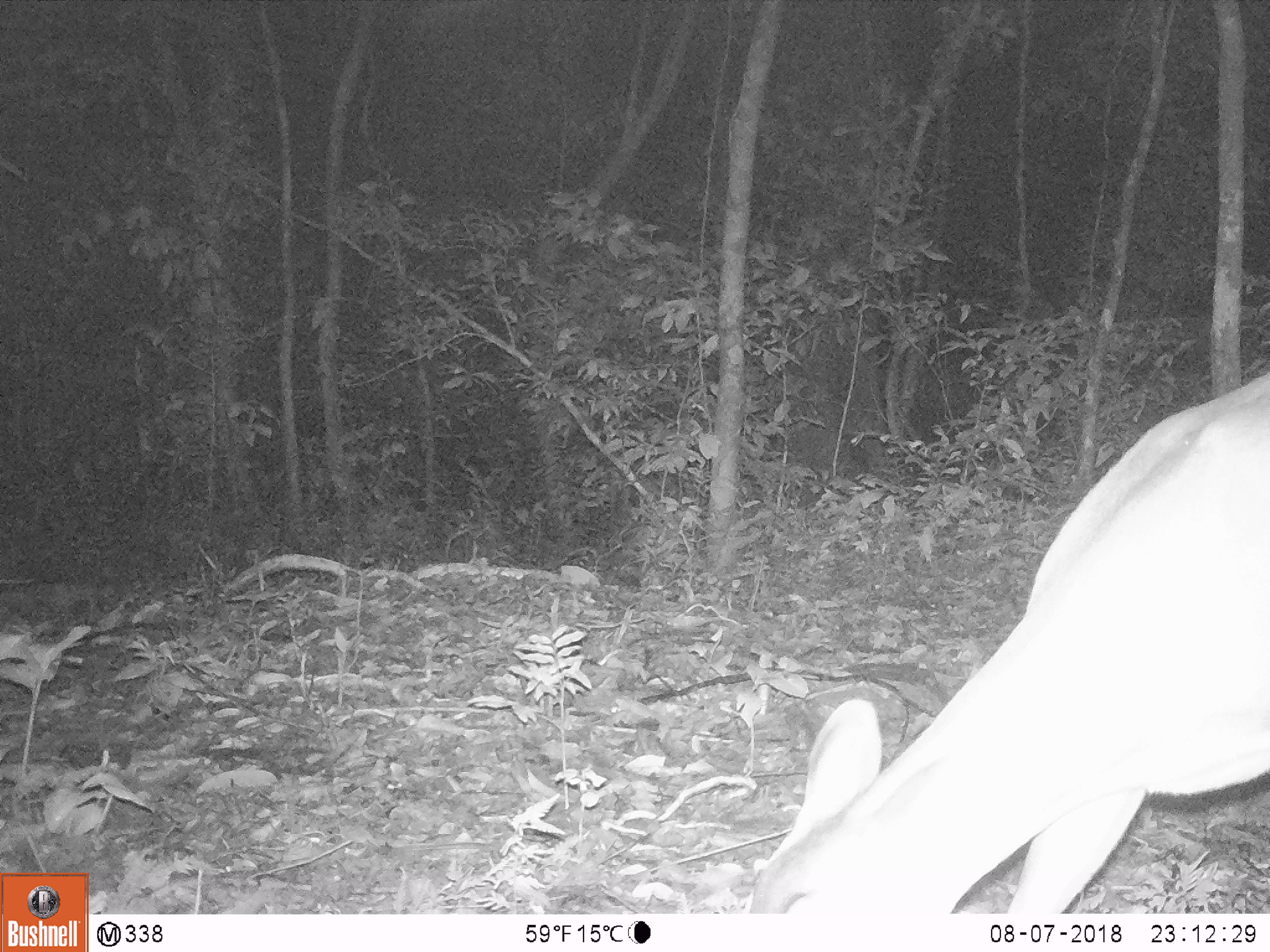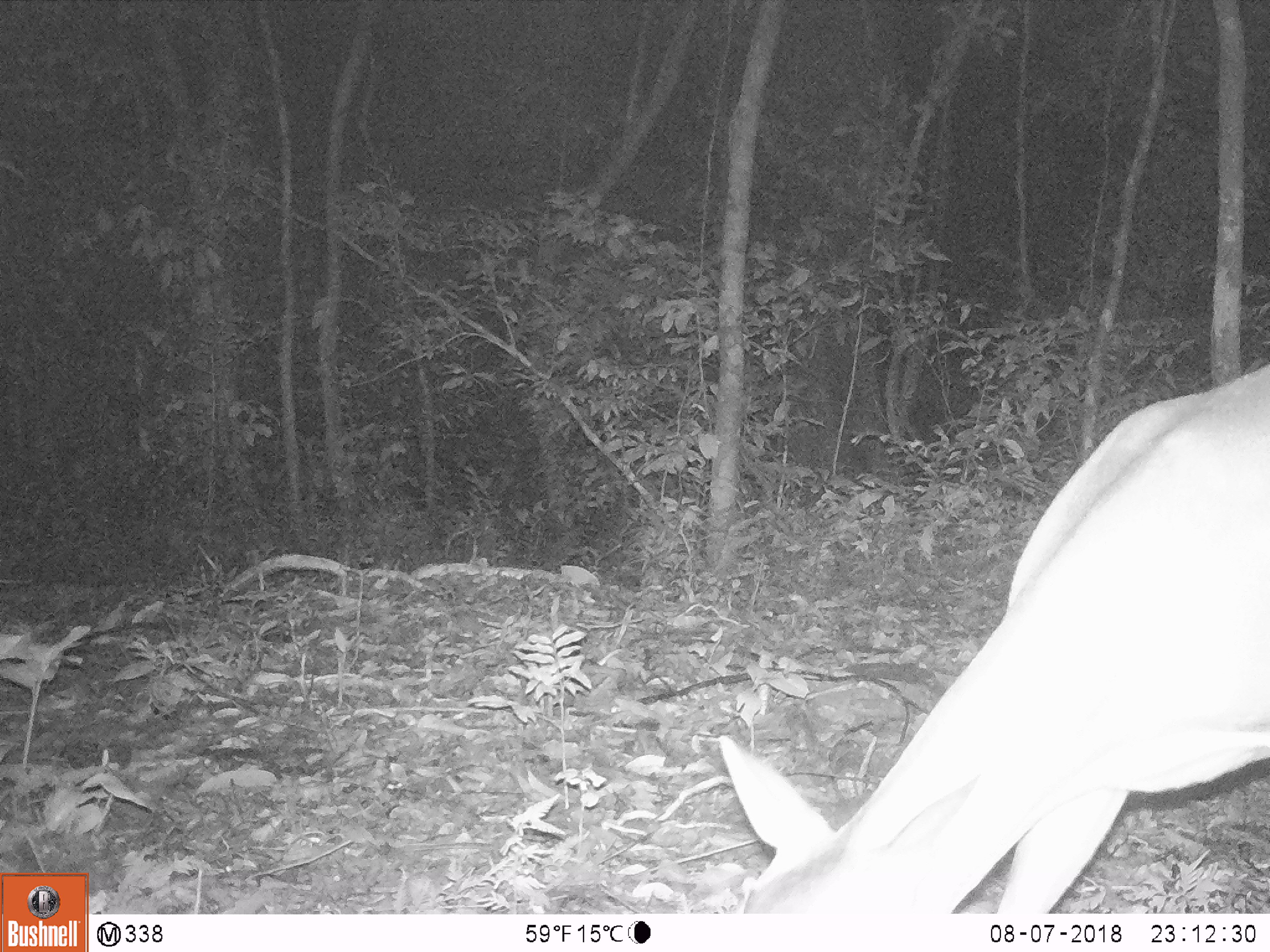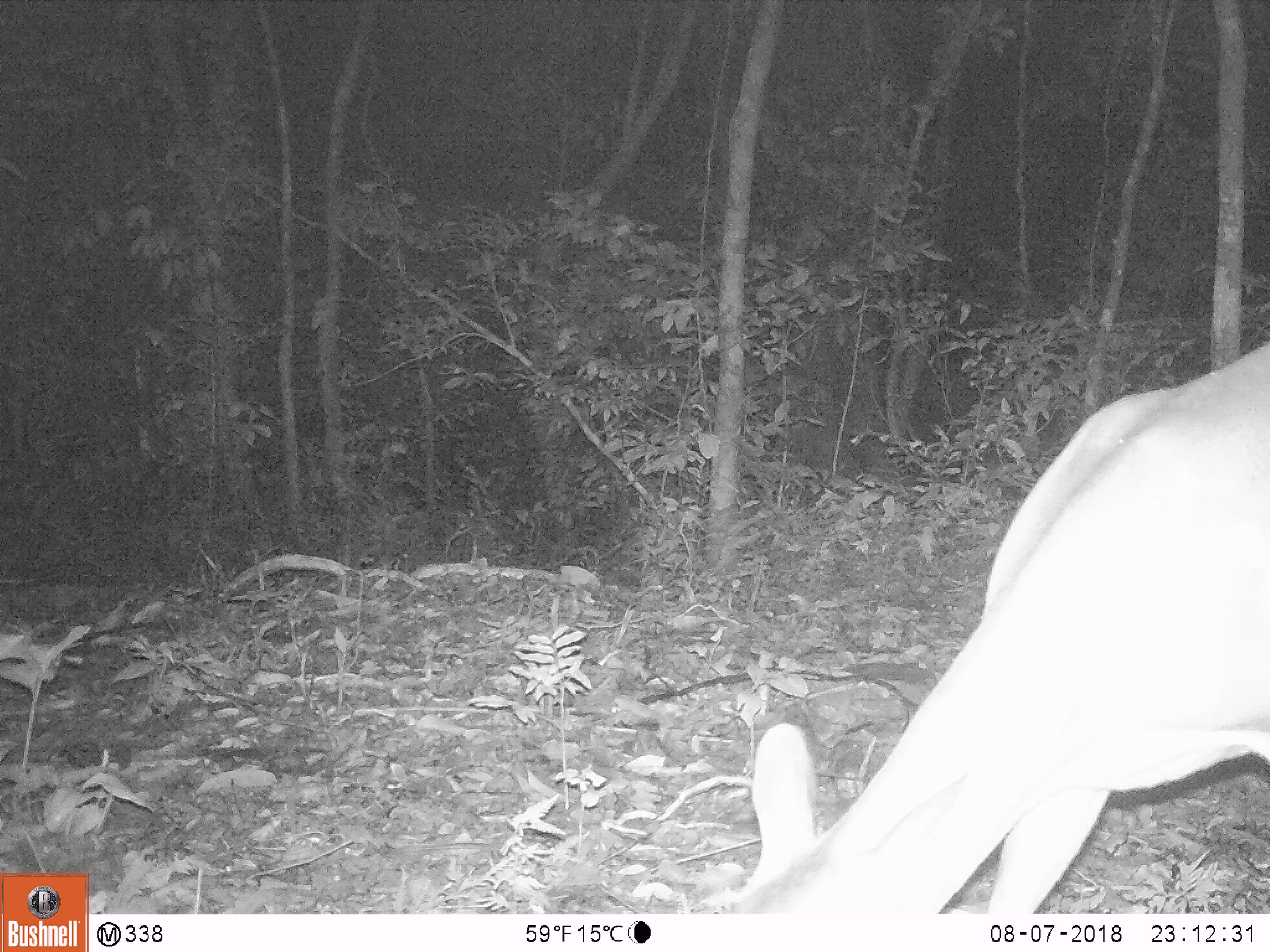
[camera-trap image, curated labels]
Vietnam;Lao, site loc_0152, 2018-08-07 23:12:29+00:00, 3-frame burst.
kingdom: Animalia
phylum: Chordata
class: Mammalia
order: Artiodactyla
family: Cervidae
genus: Muntiacus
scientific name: Muntiacus vuquangensis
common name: large-antlered muntjac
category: large antlered muntjac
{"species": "large antlered muntjac (large-antlered muntjac) (Muntiacus vuquangensis)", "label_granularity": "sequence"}